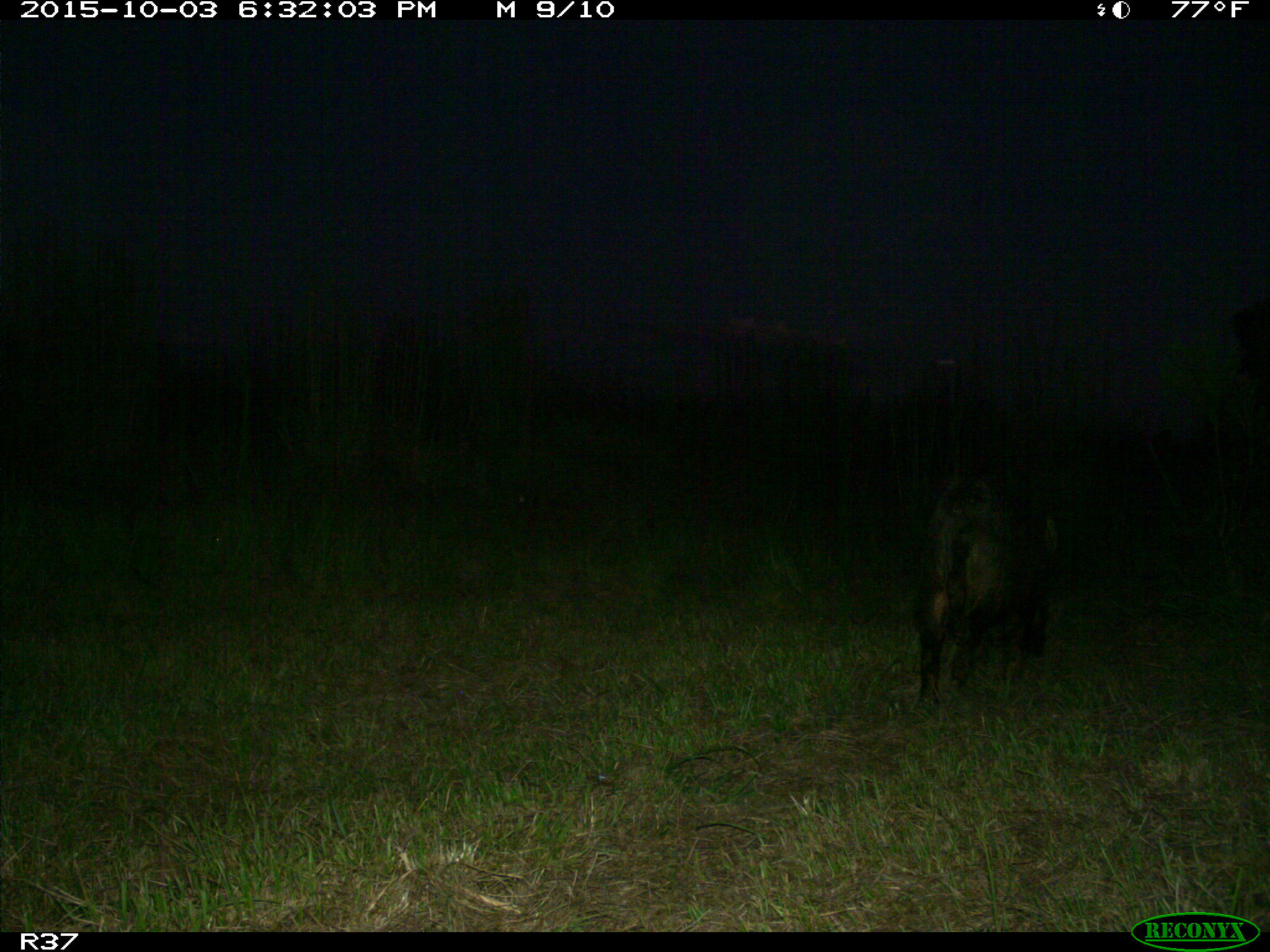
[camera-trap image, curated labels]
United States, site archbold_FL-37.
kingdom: Animalia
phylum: Chordata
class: Mammalia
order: Artiodactyla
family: Suidae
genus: Sus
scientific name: Sus scrofa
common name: wild boar